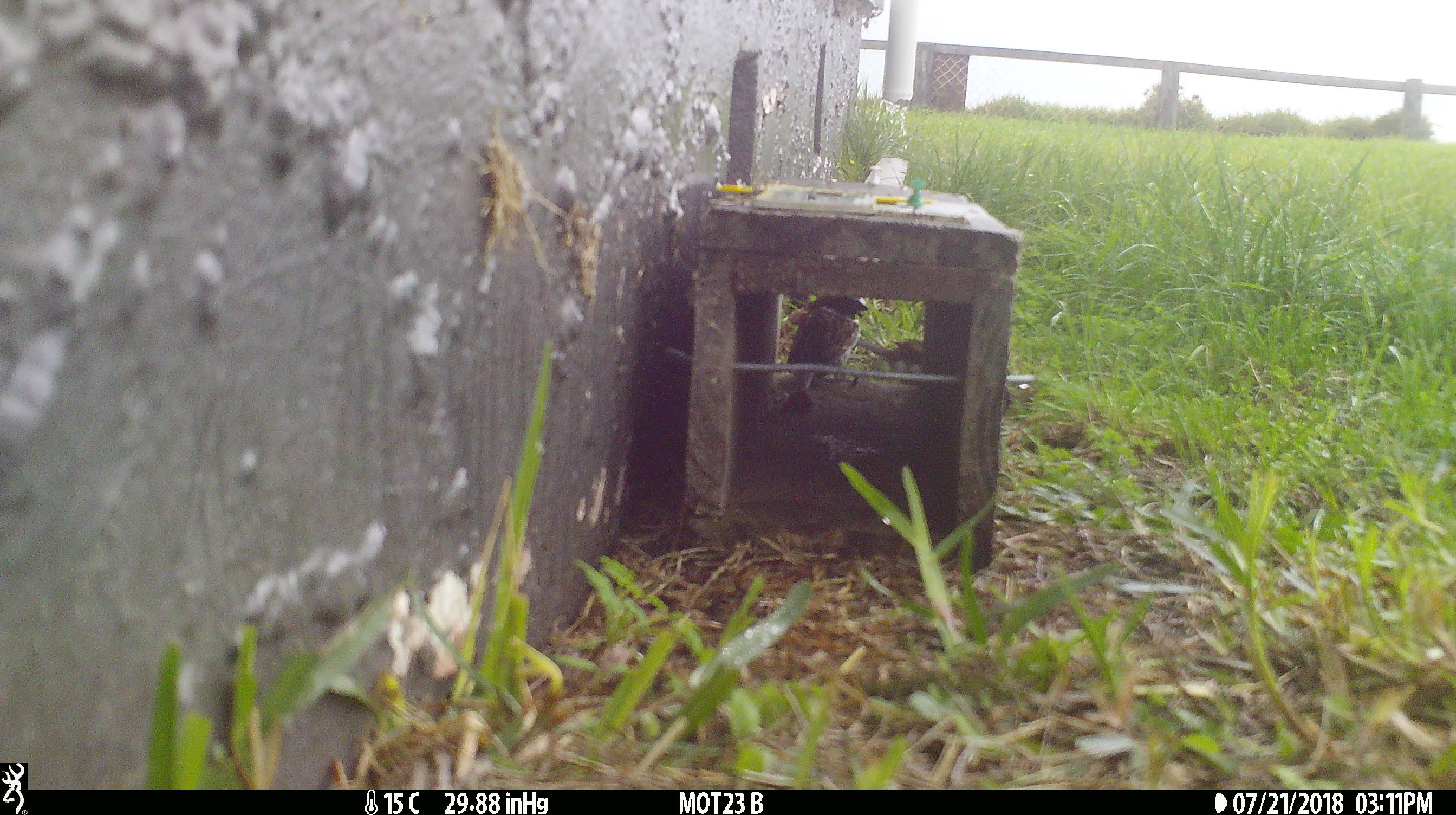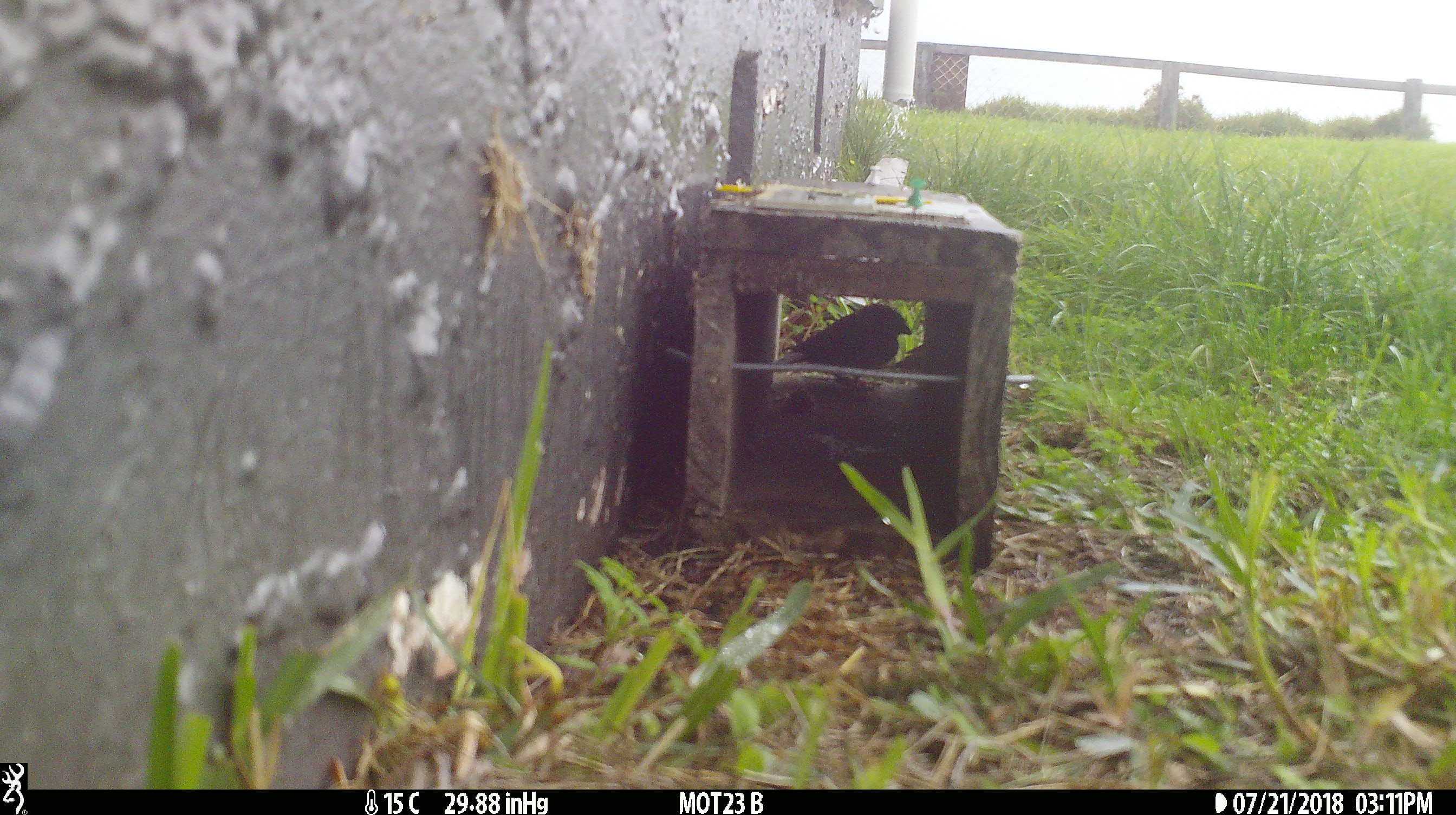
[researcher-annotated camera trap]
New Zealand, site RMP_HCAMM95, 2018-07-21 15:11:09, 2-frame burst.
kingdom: Animalia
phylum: Chordata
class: Aves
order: Passeriformes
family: Passeridae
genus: Passer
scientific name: Passer domesticus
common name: house sparrow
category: sparrow